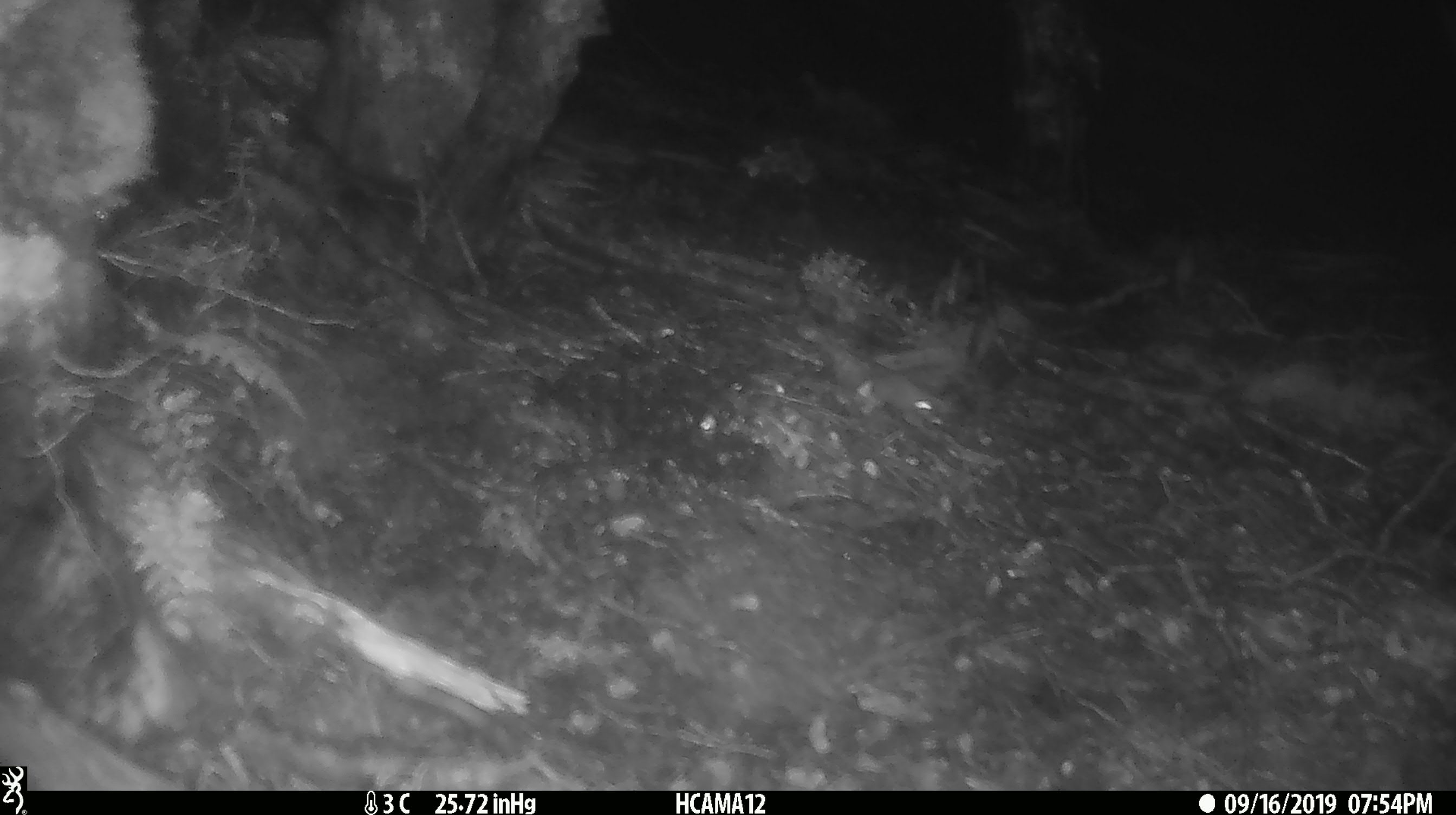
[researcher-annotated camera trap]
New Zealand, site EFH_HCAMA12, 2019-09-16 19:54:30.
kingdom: Animalia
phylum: Chordata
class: Mammalia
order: Rodentia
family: Muridae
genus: Mus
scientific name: Mus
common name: mouse